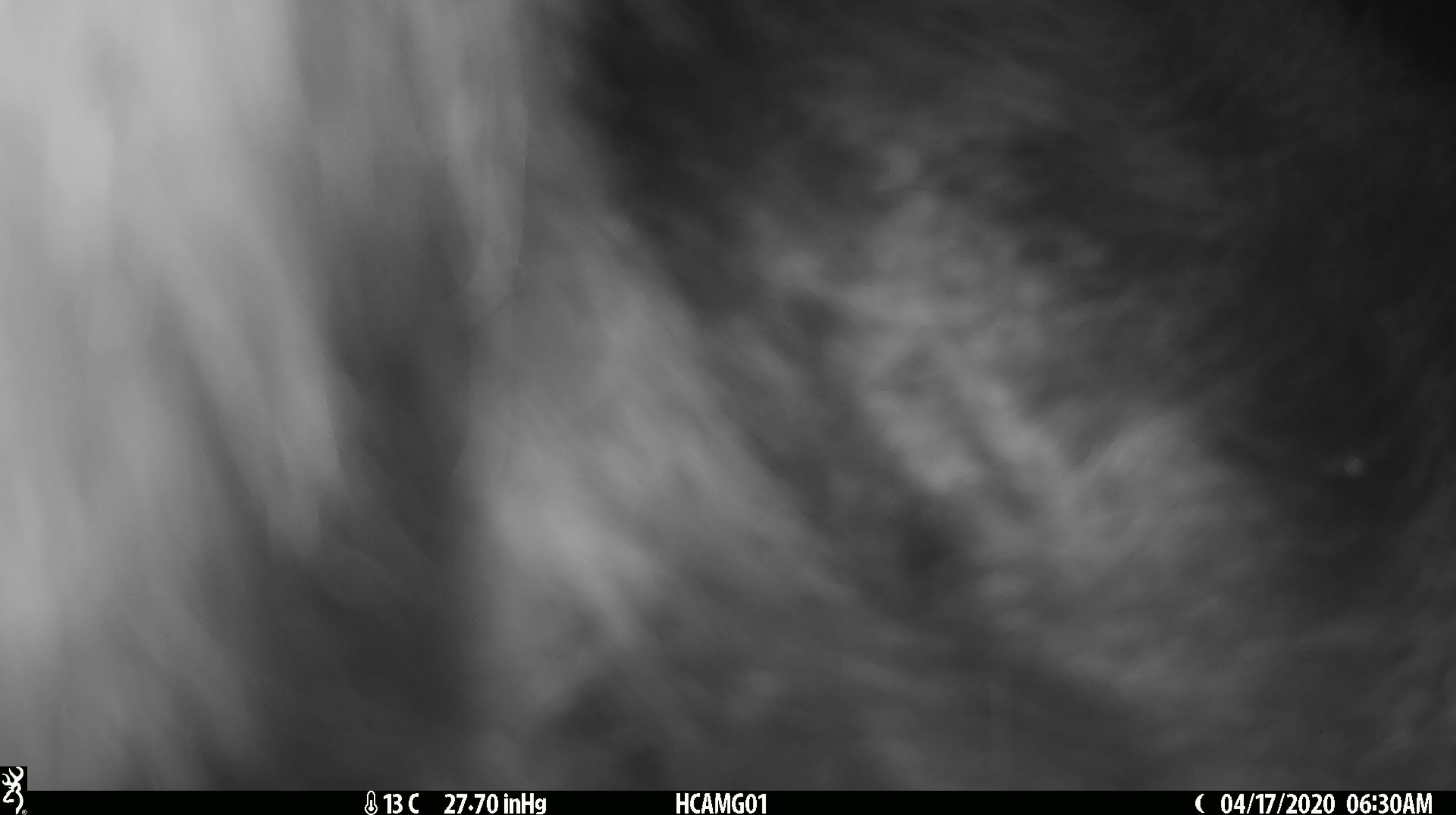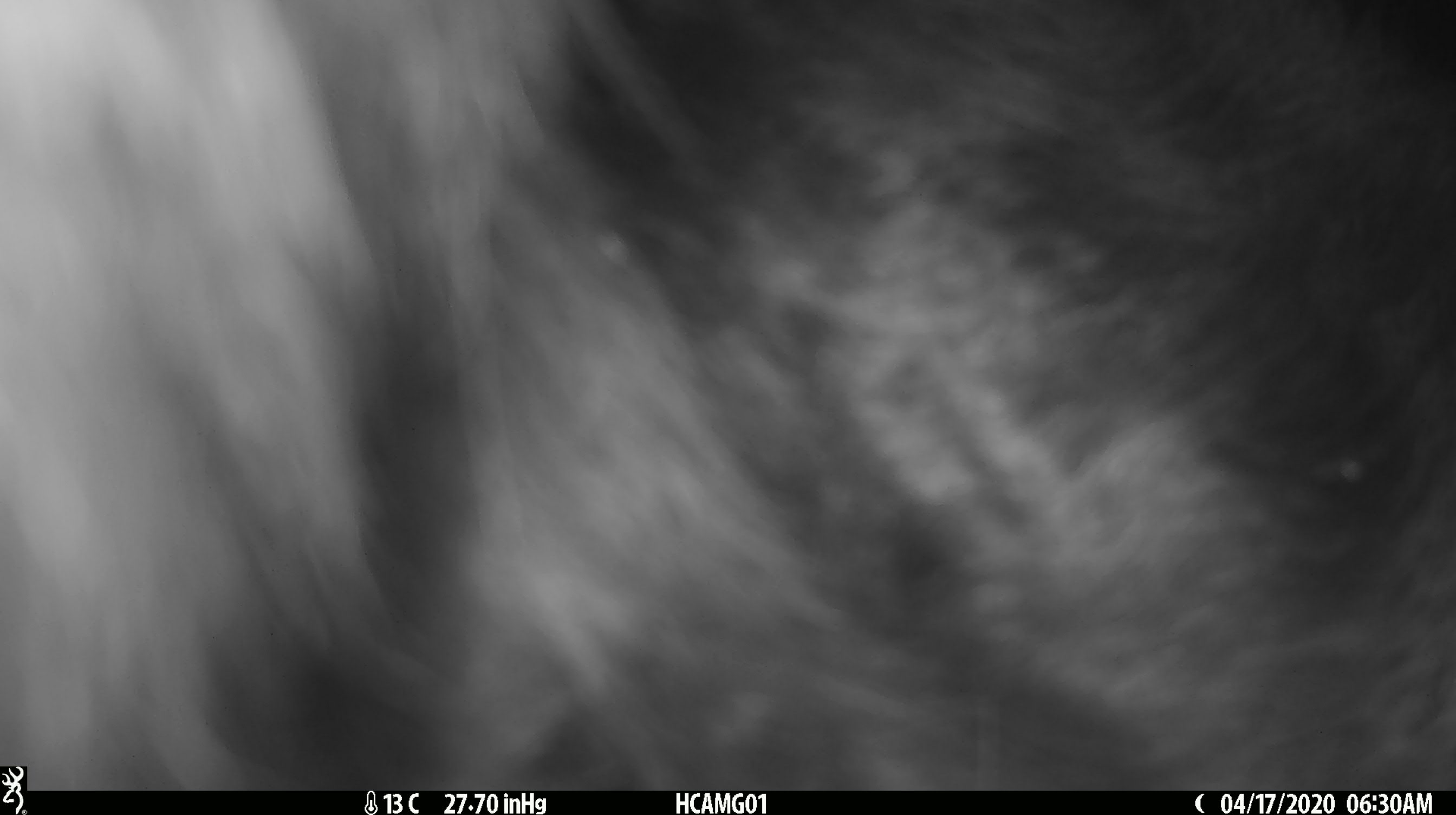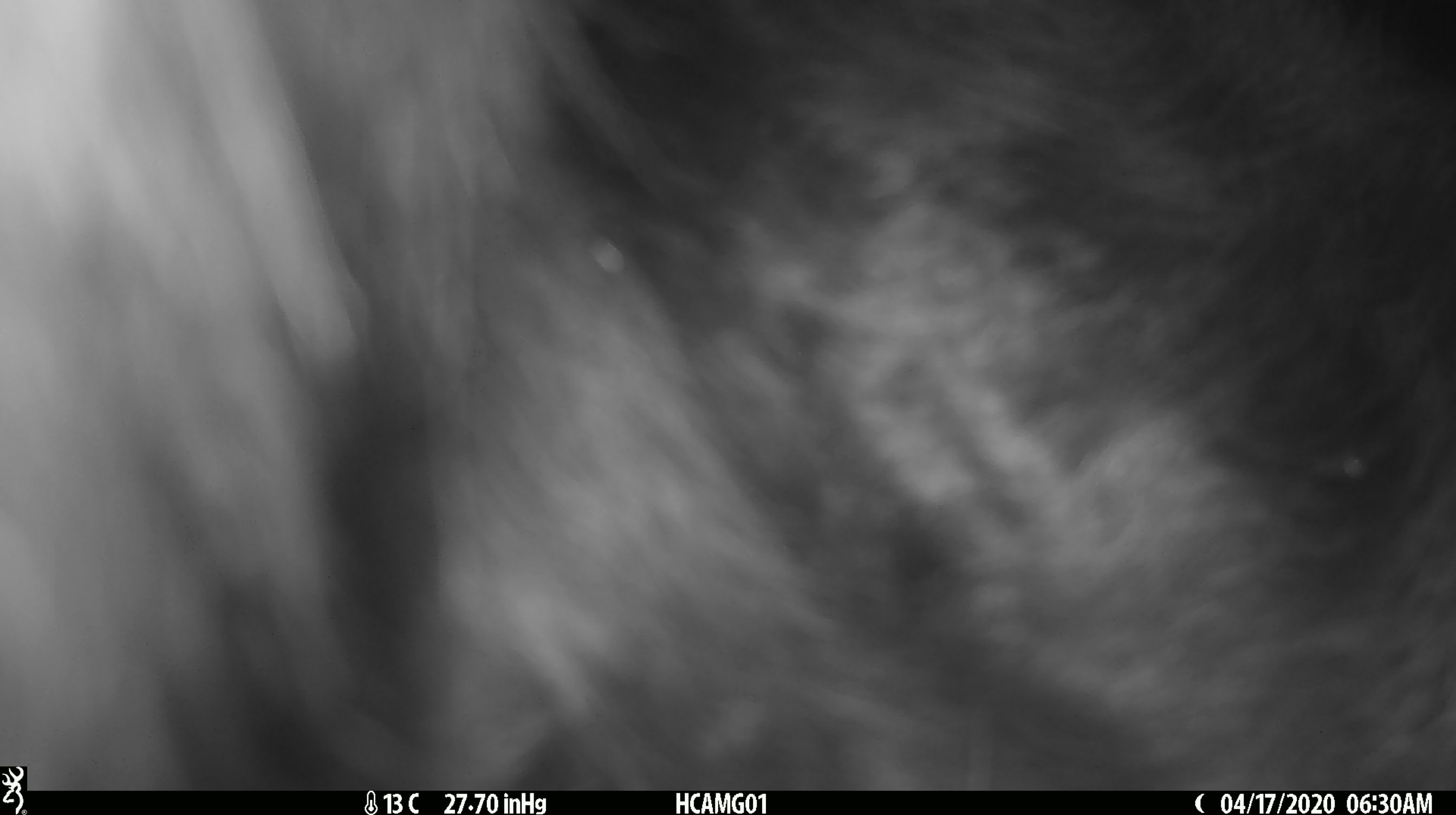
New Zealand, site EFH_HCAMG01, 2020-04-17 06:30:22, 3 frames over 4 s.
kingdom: Animalia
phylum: Chordata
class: Mammalia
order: Artiodactyla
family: Bovidae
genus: Bos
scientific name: Bos taurus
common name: domestic cow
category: cow